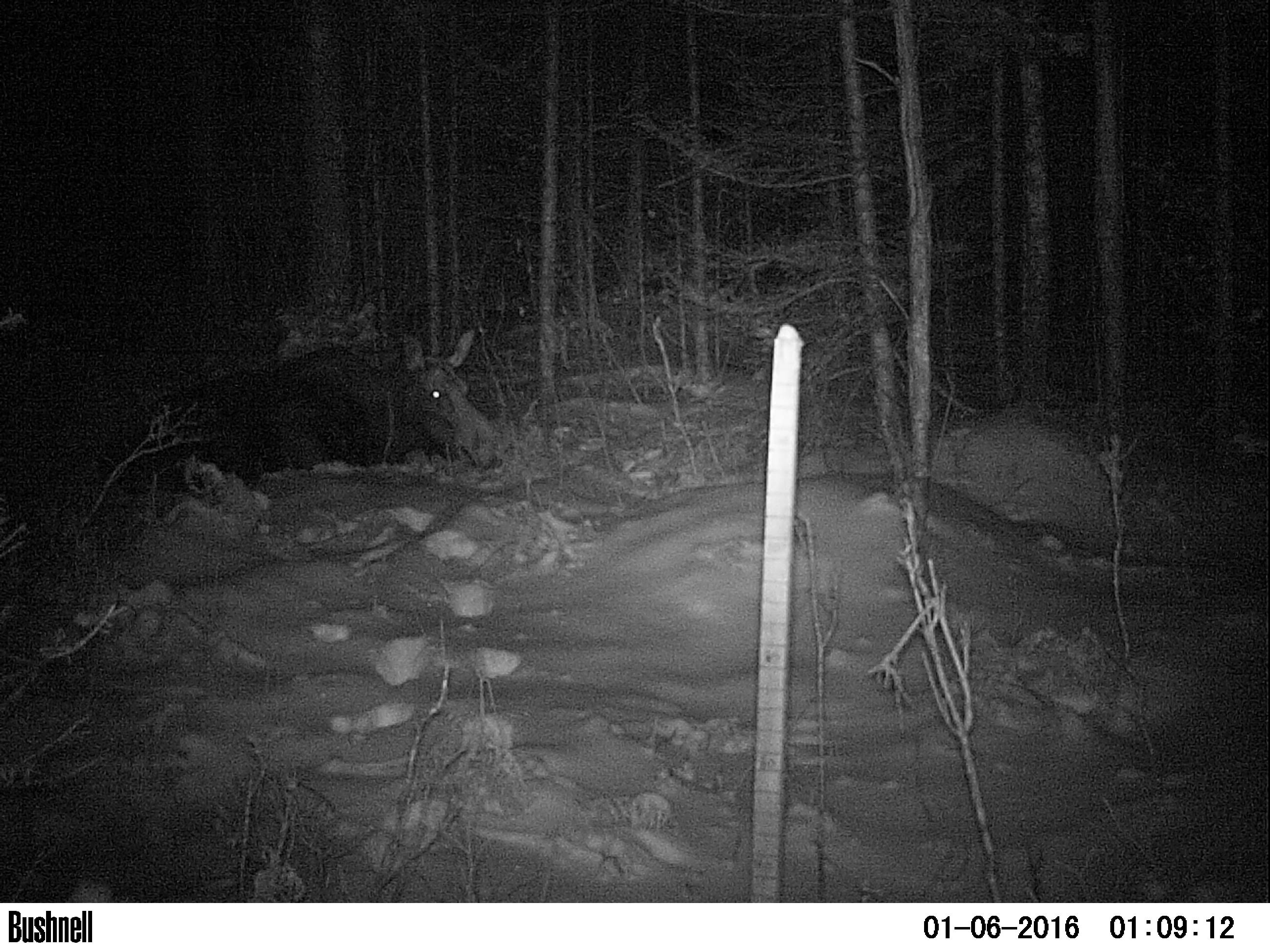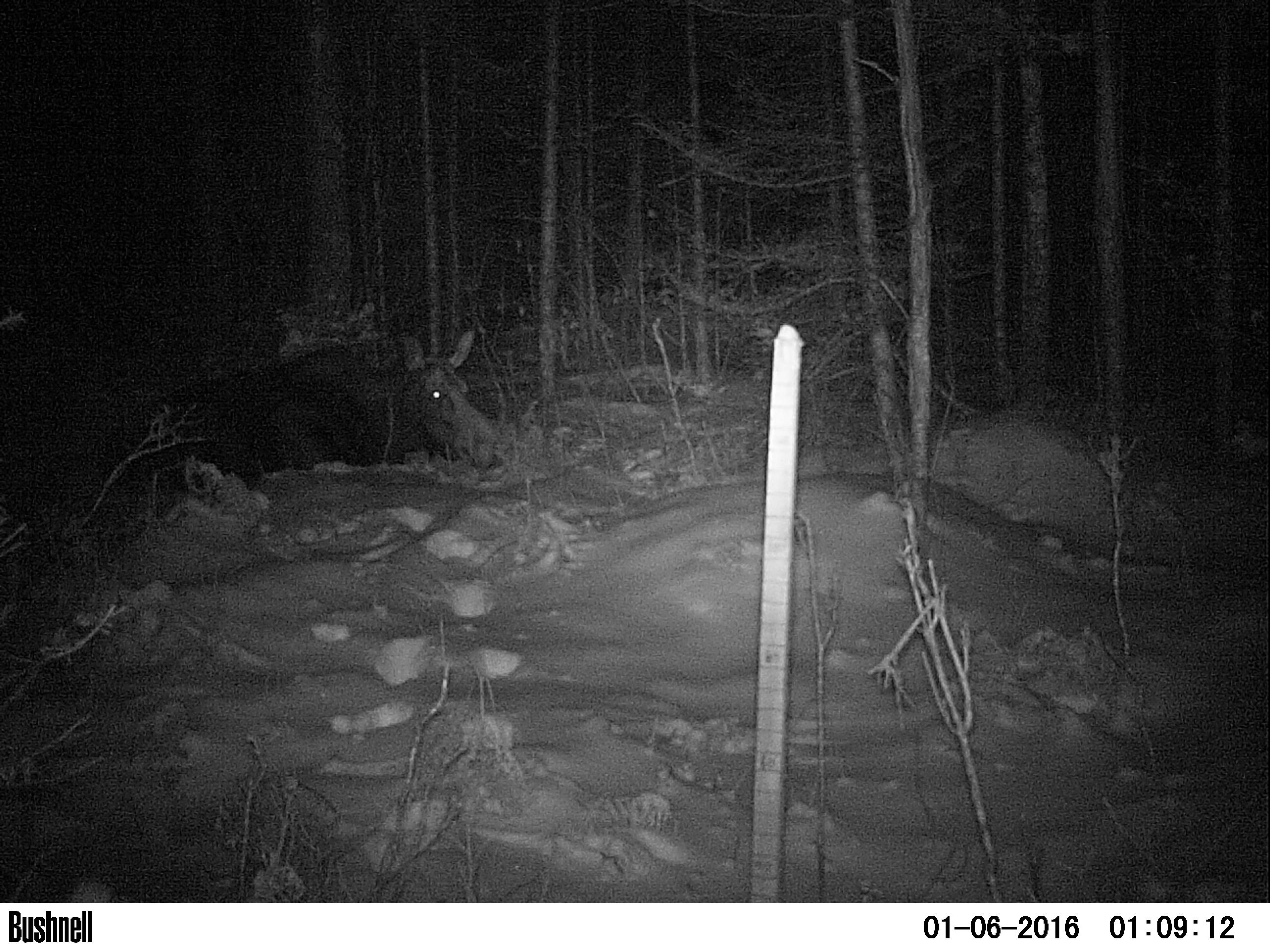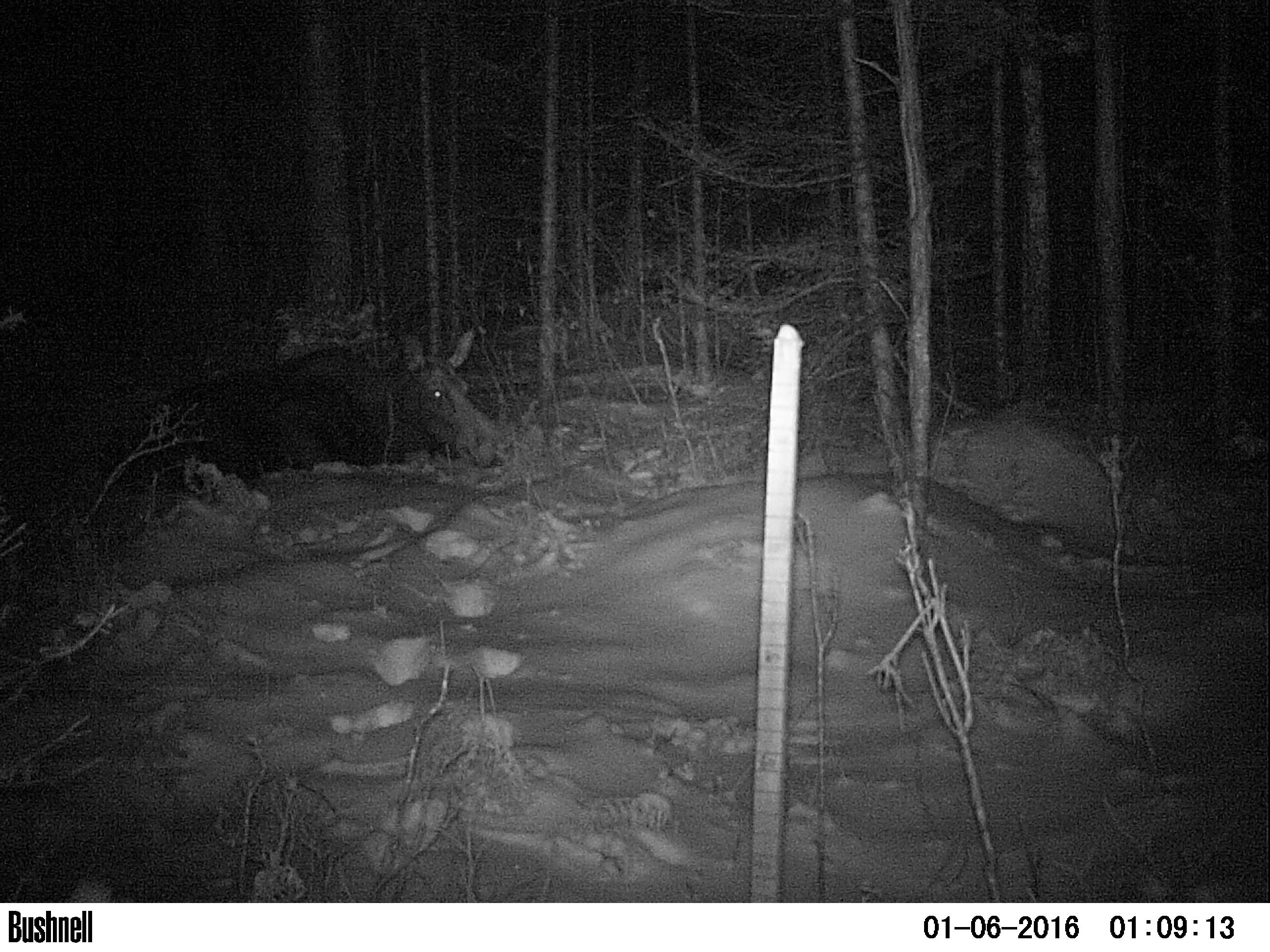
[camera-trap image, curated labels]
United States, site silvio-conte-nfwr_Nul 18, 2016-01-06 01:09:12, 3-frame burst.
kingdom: Animalia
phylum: Chordata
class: Mammalia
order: Artiodactyla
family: Cervidae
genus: Alces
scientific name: Alces alces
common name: moose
Moose (Alces alces).